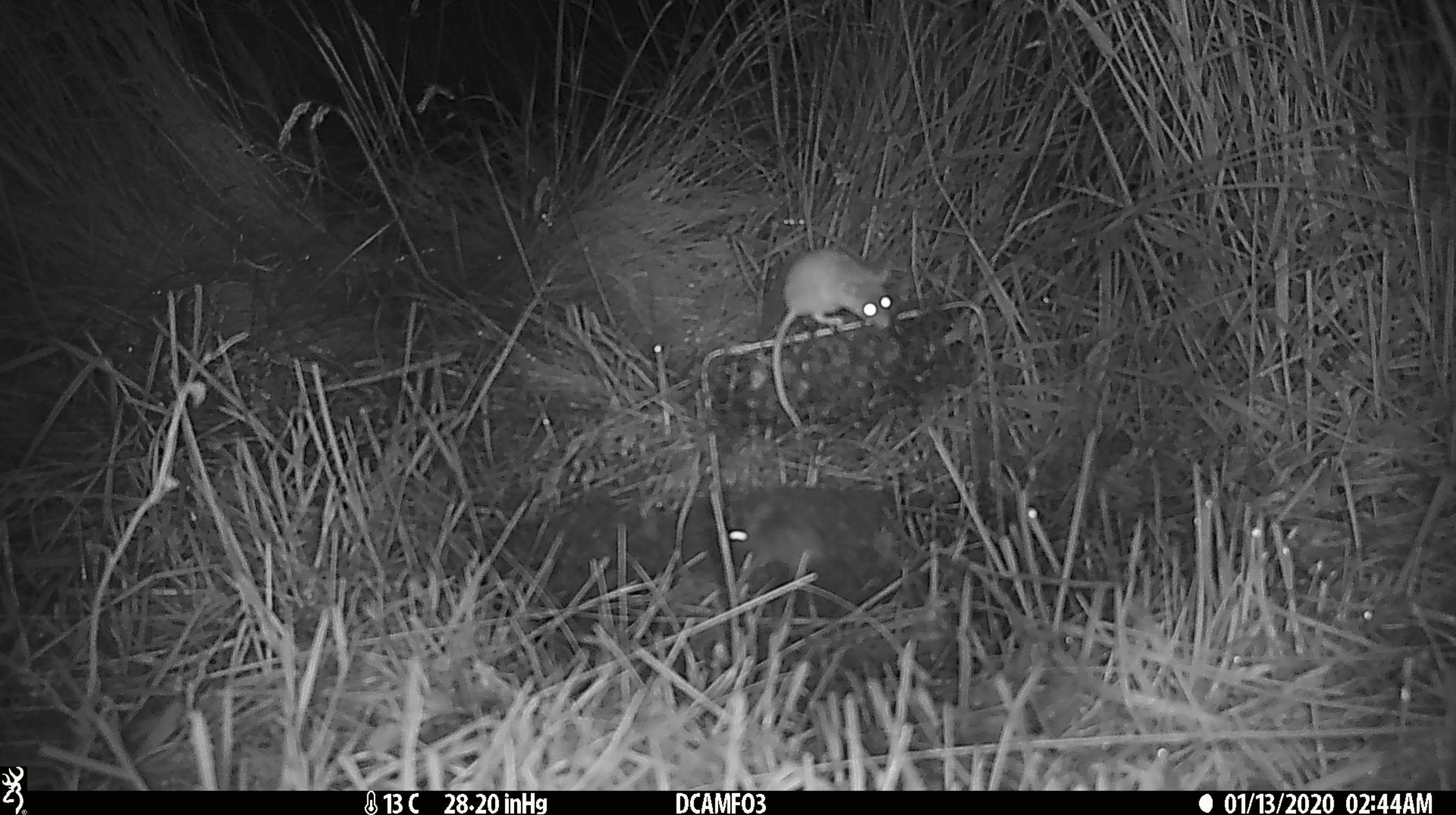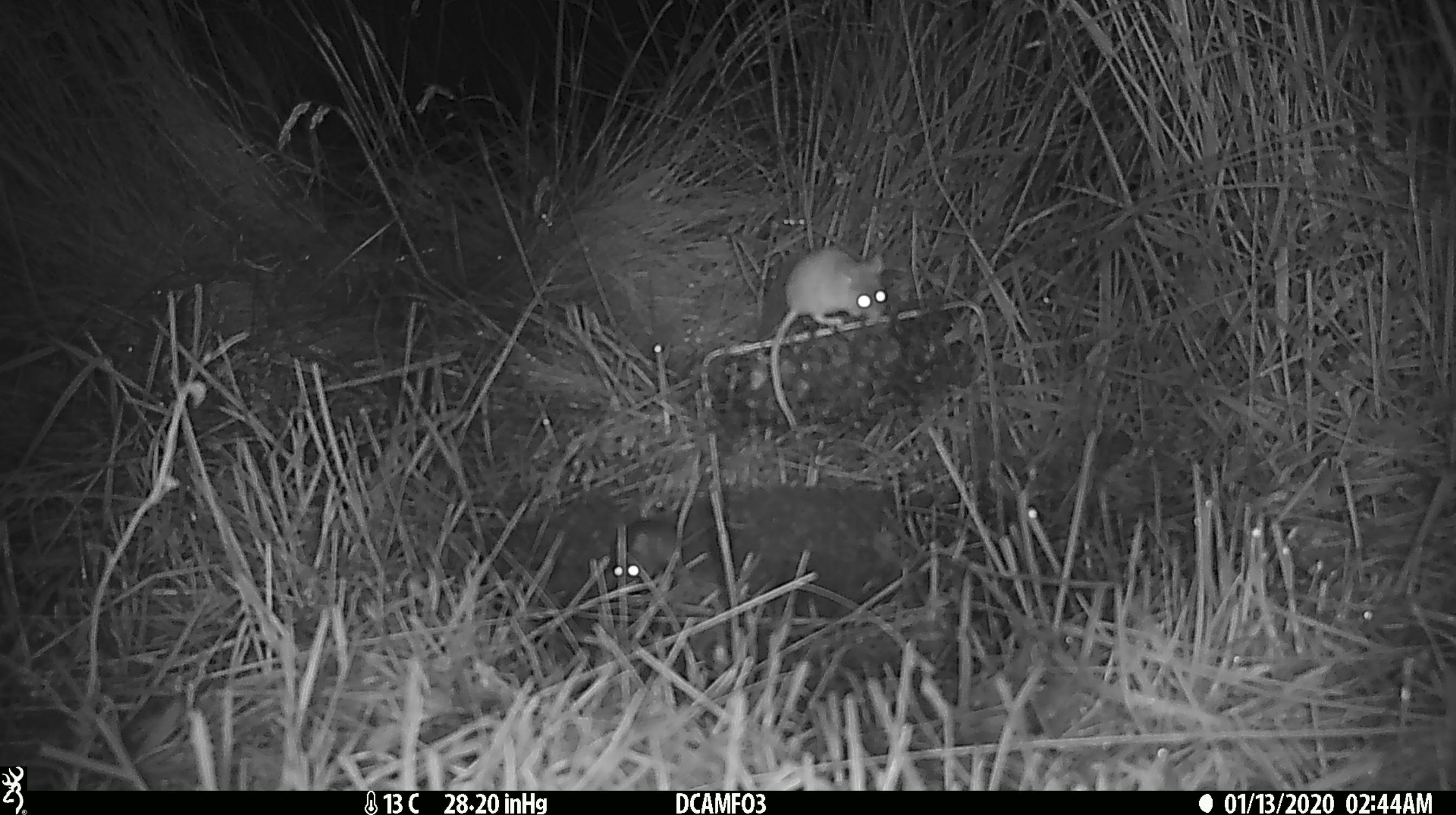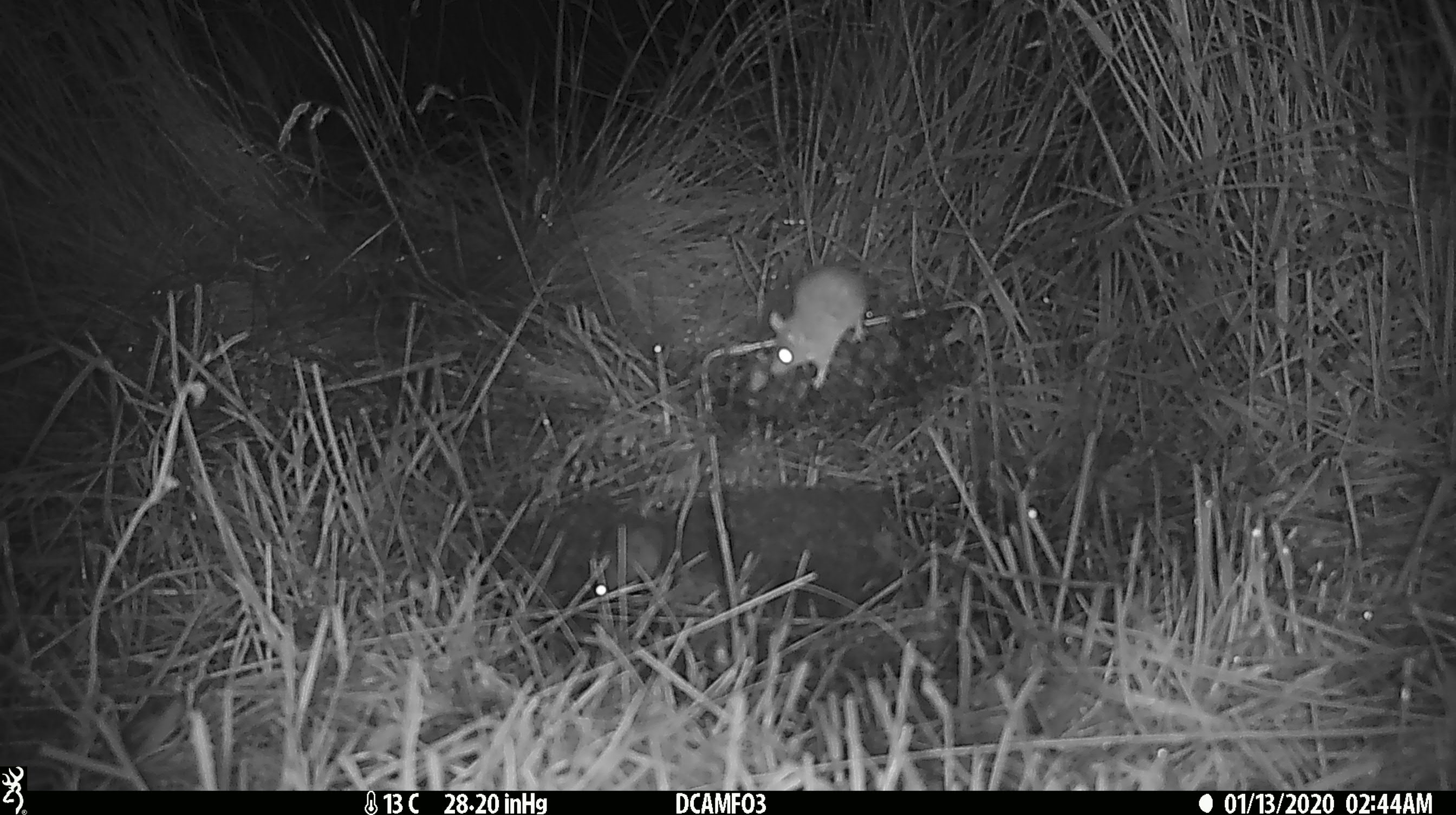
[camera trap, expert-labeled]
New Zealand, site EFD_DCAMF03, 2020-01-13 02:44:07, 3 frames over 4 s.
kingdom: Animalia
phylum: Chordata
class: Mammalia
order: Rodentia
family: Muridae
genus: Mus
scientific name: Mus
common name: mouse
Mouse (Mus).